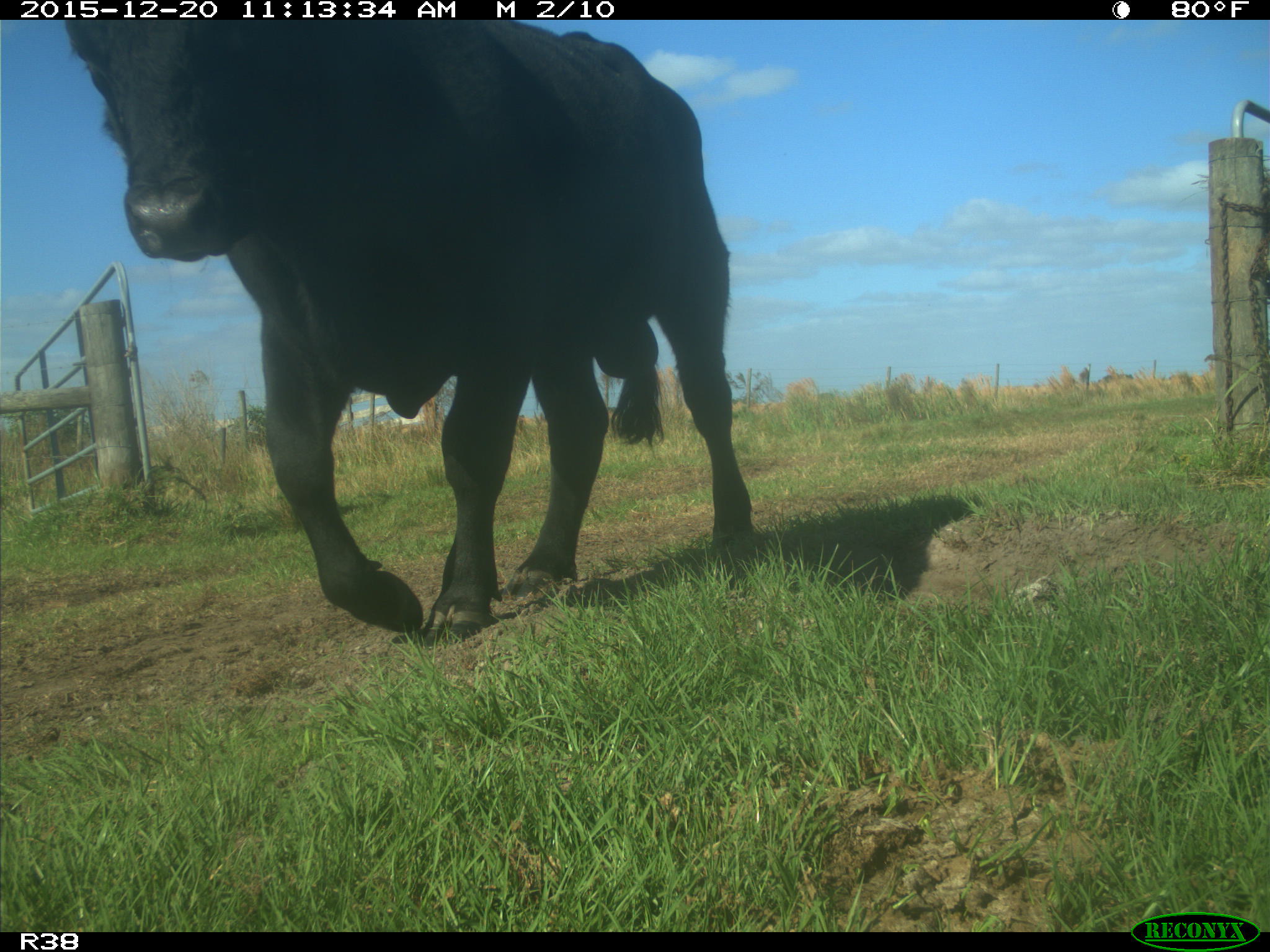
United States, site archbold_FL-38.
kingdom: Animalia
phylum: Chordata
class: Mammalia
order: Artiodactyla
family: Bovidae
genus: Bos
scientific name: Bos taurus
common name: domestic cow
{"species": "Bos taurus (domestic cow)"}